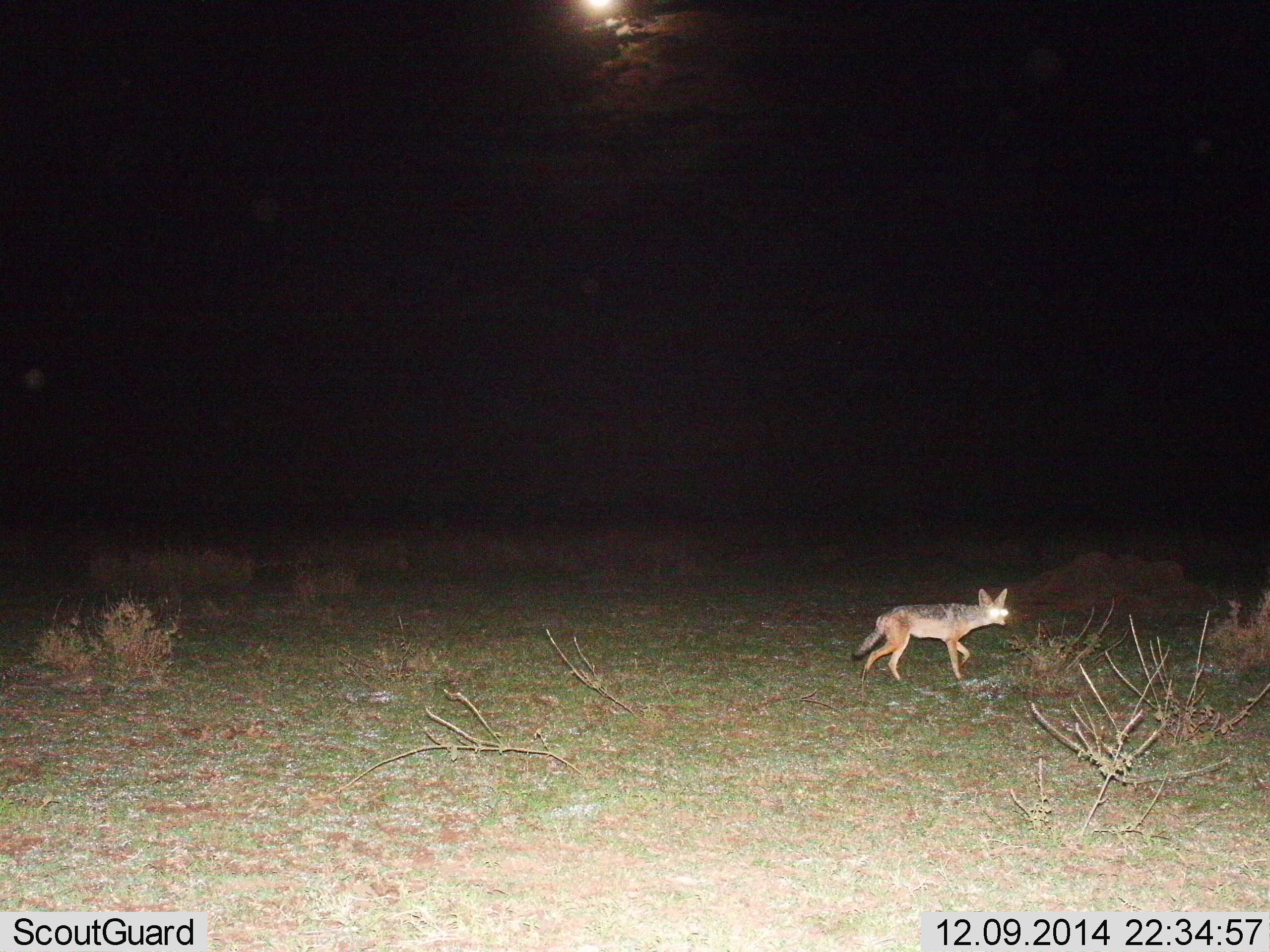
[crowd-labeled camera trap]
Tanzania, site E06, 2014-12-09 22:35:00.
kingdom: Animalia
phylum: Chordata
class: Mammalia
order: Carnivora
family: Canidae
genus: Lupulella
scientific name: Lupulella mesomelas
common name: black-backed jackal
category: jackal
Jackal (black-backed jackal) (Lupulella mesomelas), count 1. Behavior (volunteer vote fractions): standing 0%, resting 0%, moving 100%, interacting 0%. Young present (vote fraction): 0%. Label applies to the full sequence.